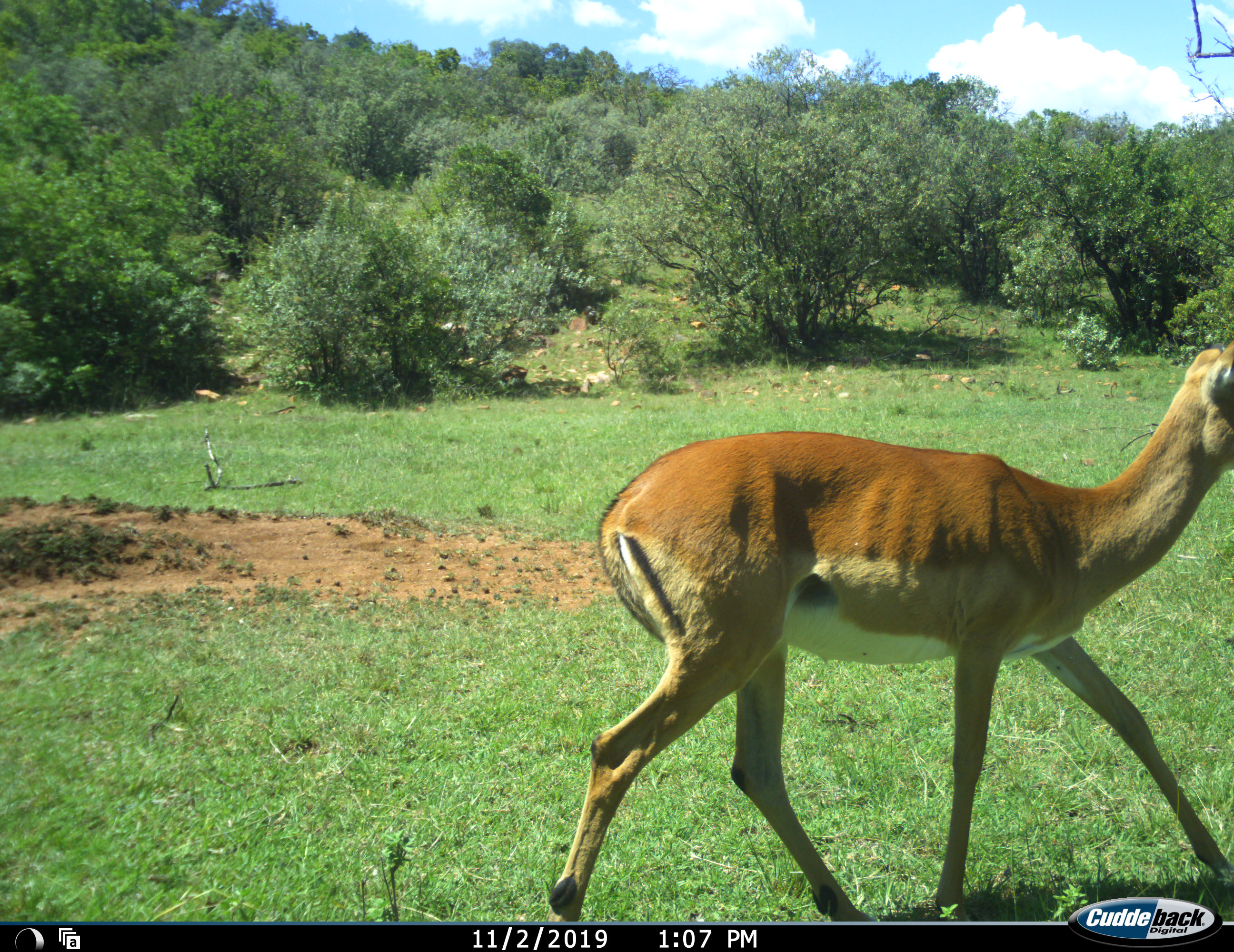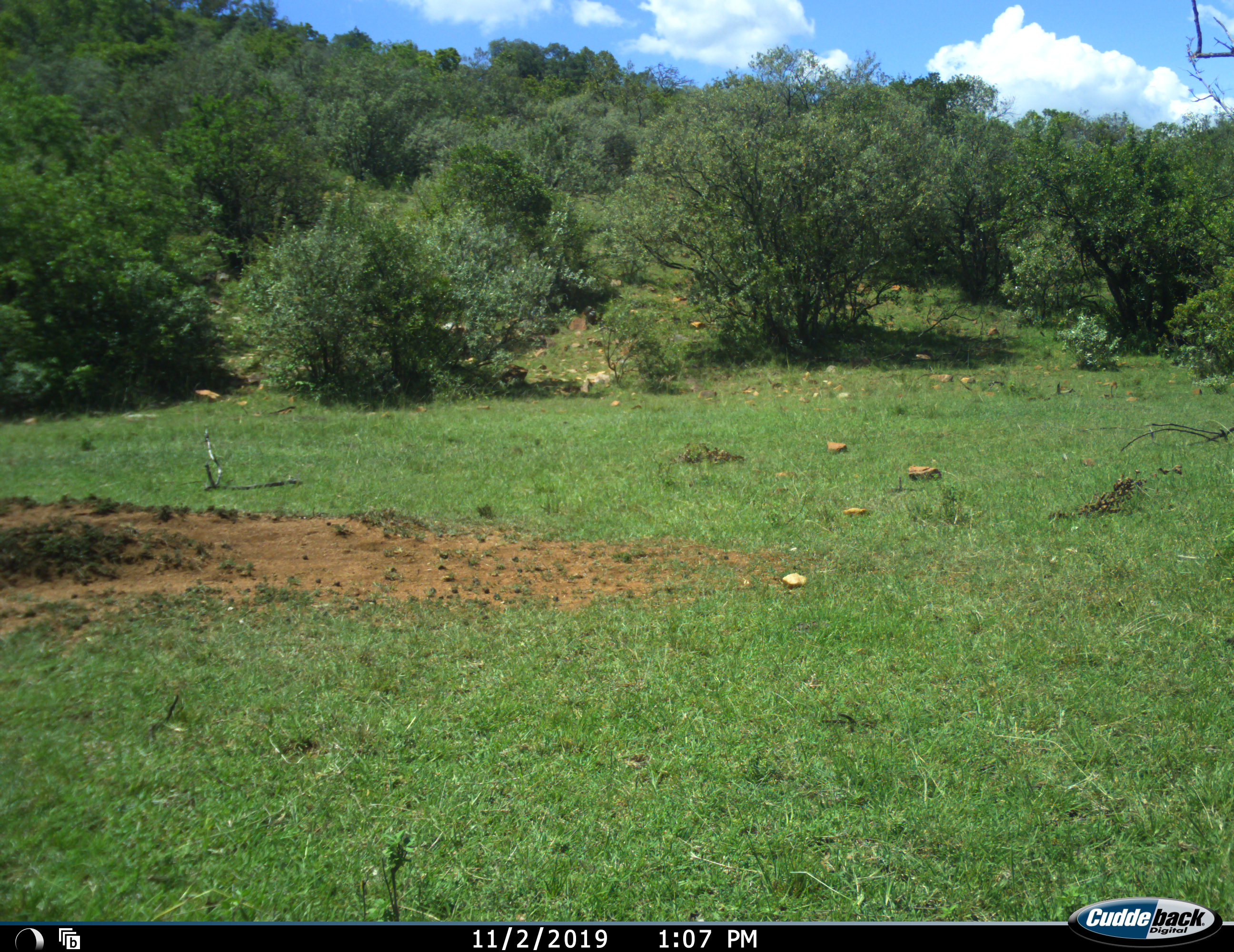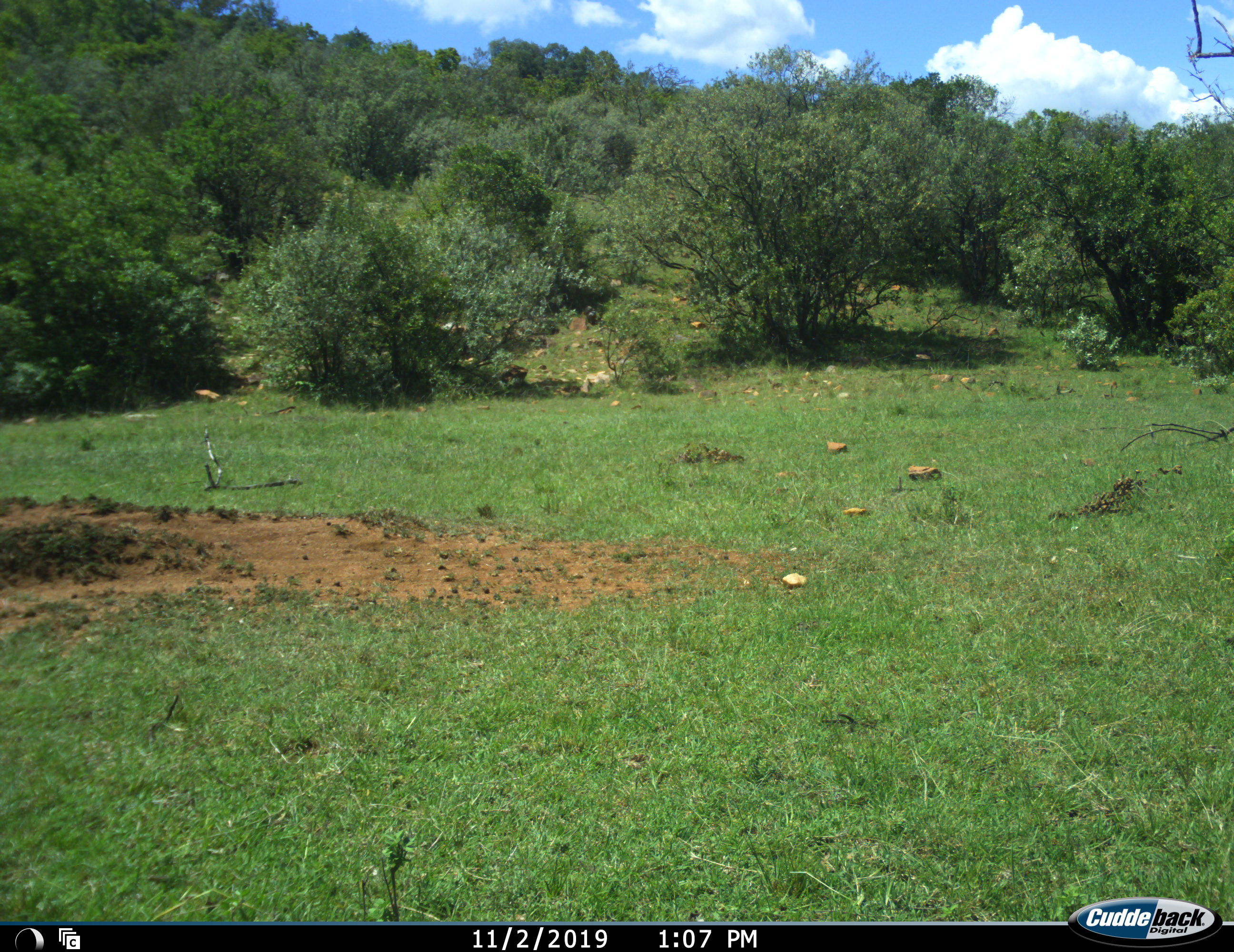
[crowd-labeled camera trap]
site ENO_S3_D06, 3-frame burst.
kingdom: Animalia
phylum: Chordata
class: Mammalia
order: Artiodactyla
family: Bovidae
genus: Aepyceros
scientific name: Aepyceros melampus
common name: impala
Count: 1.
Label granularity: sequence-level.